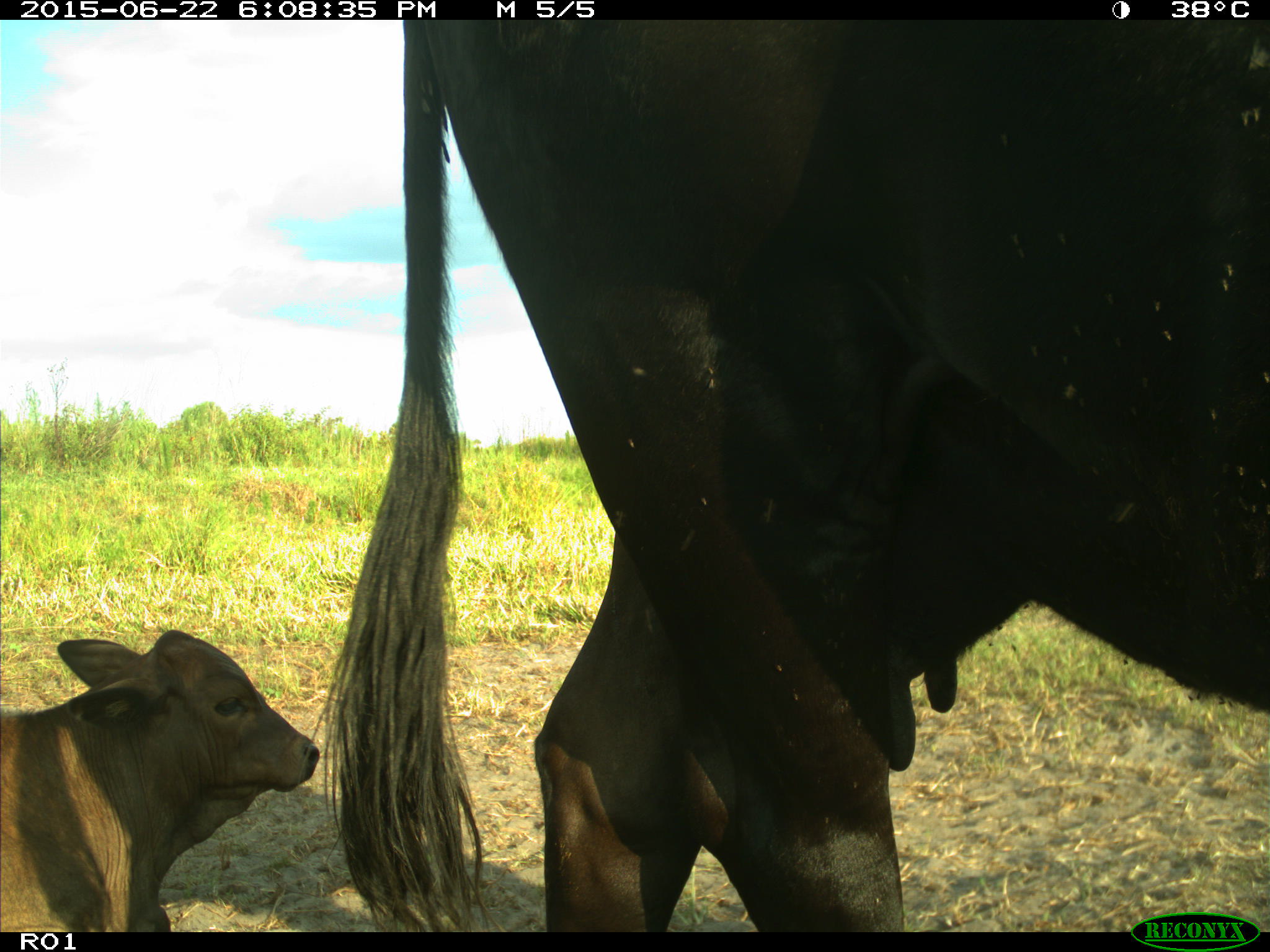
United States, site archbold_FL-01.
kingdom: Animalia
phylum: Chordata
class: Mammalia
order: Artiodactyla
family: Bovidae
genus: Bos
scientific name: Bos taurus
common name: domestic cow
Bos taurus (domestic cow).